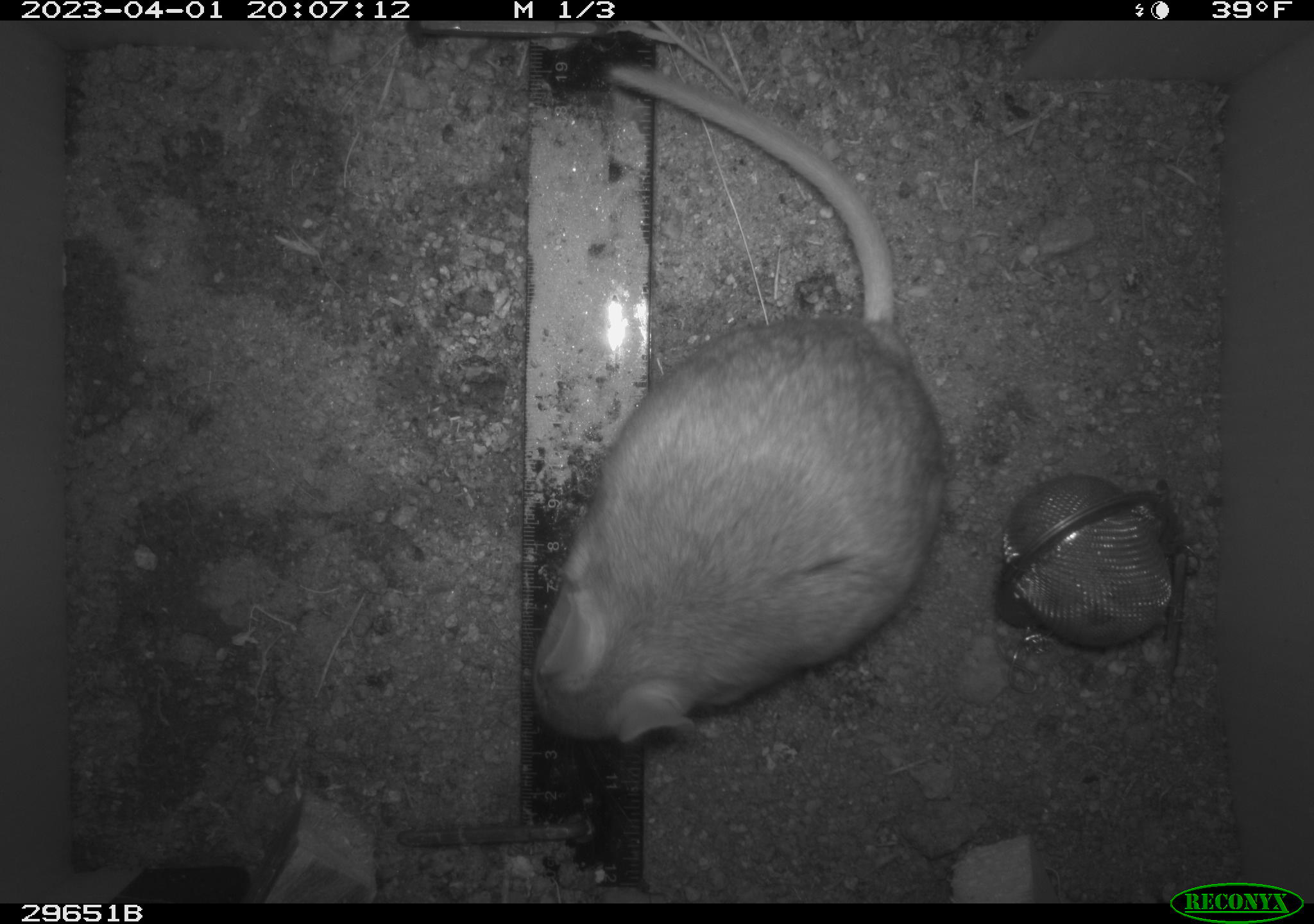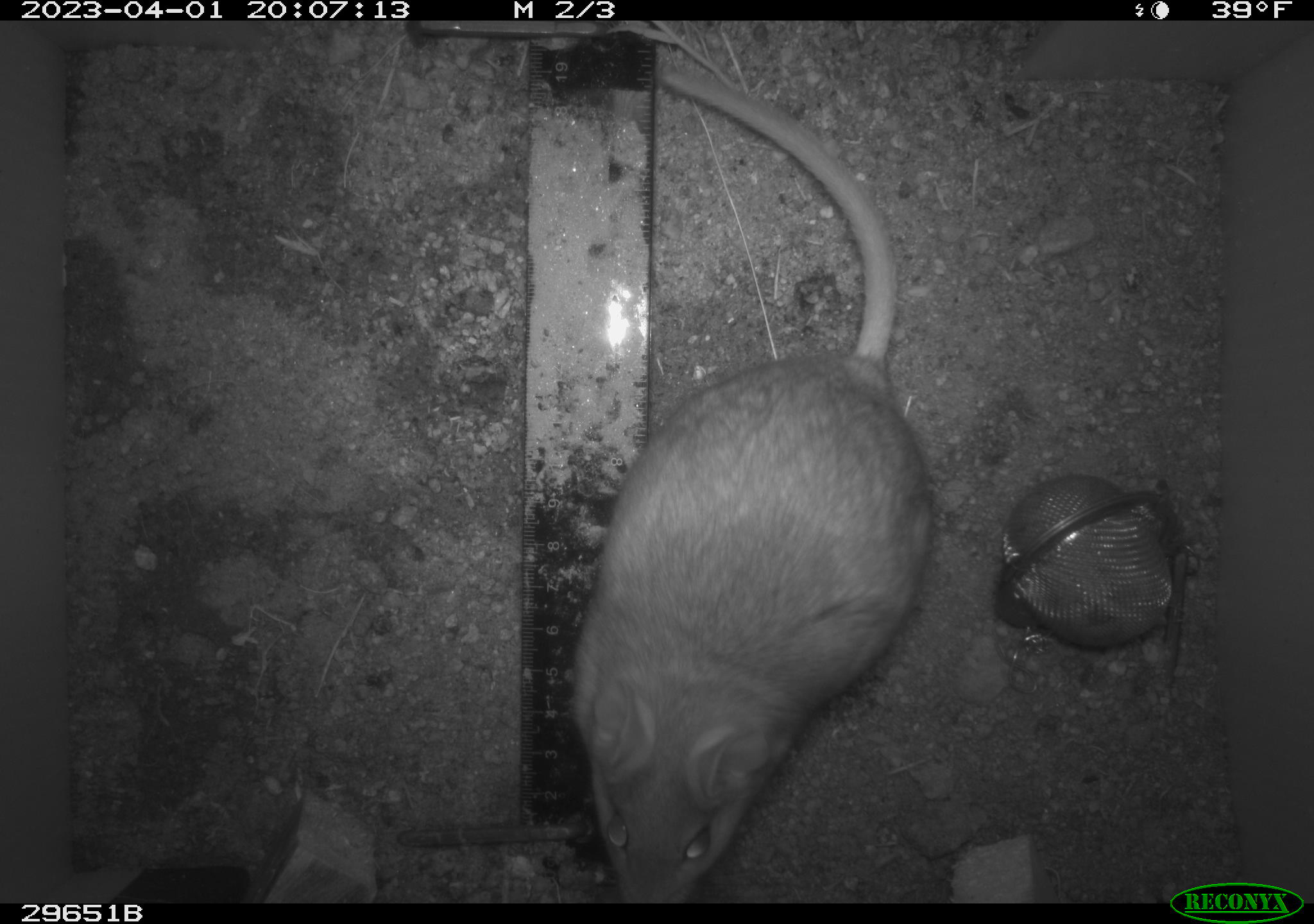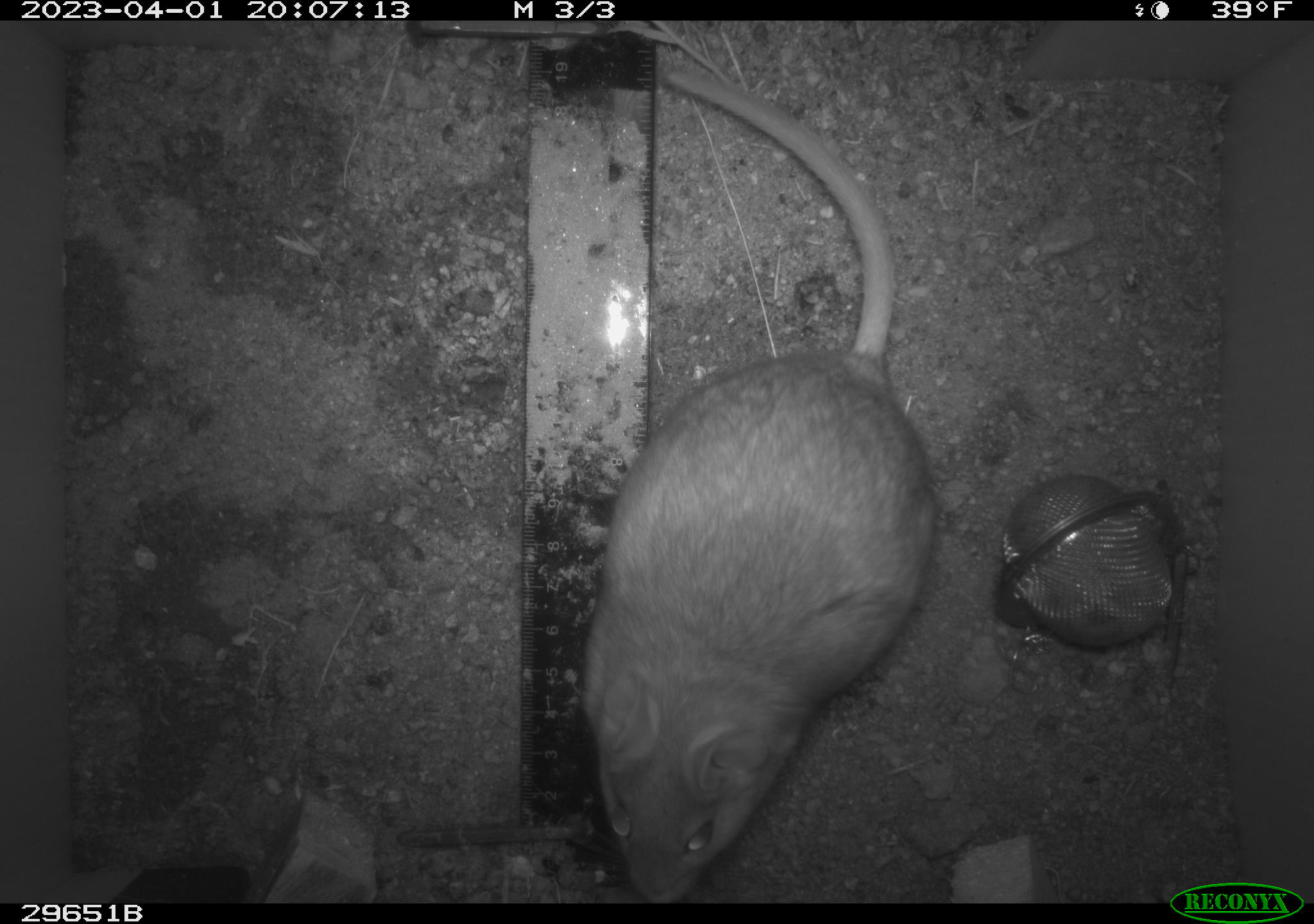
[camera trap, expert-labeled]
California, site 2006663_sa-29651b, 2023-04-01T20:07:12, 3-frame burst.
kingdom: Animalia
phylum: Chordata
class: Mammalia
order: Rodentia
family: Cricetidae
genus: Neotoma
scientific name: Neotoma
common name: pack rat or woodrat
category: neotoma species